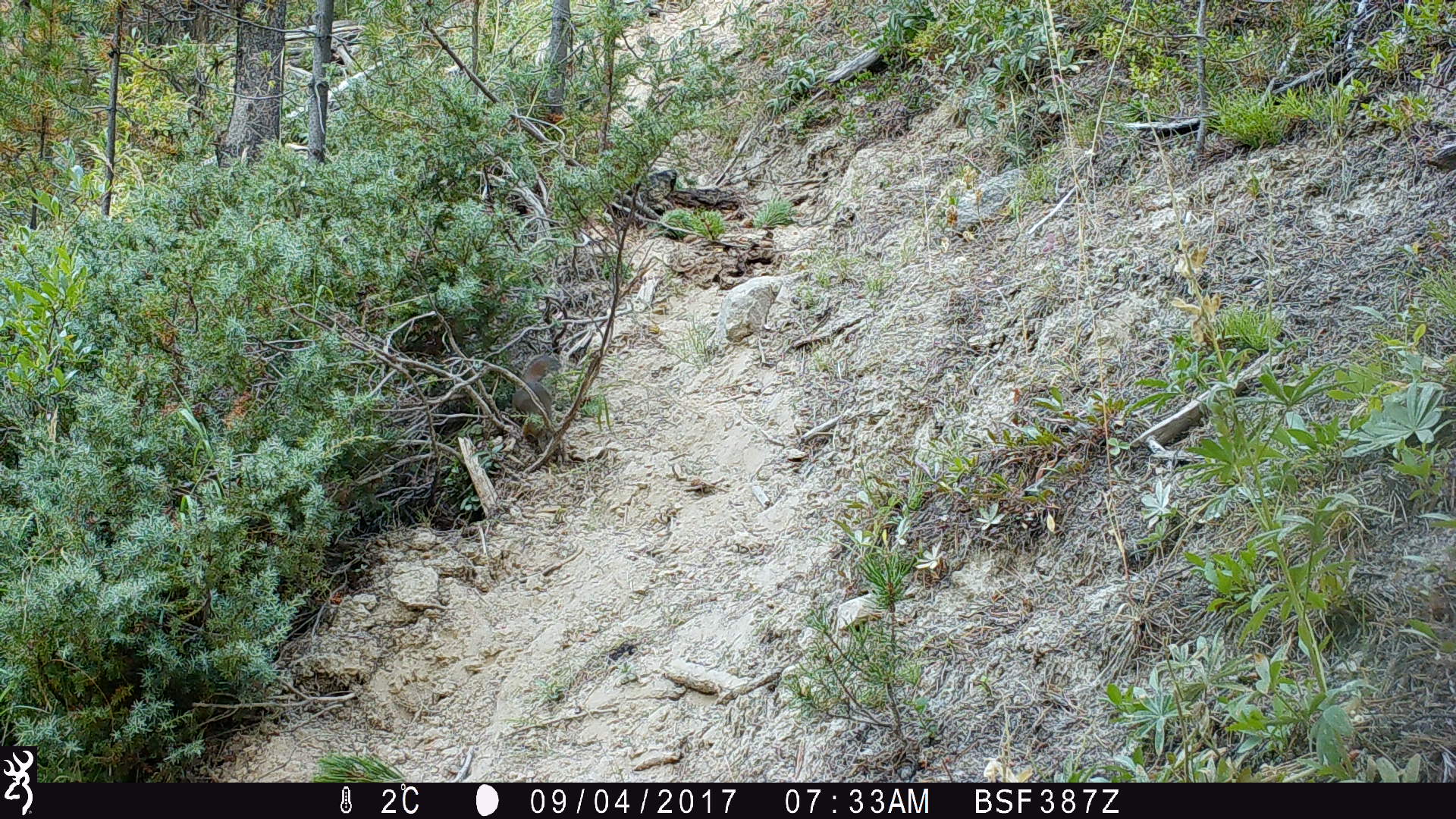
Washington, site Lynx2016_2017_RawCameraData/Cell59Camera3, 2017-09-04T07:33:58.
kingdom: Animalia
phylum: Chordata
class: Mammalia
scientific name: Mammalia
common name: small mammal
Small mammal (Mammalia). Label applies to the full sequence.